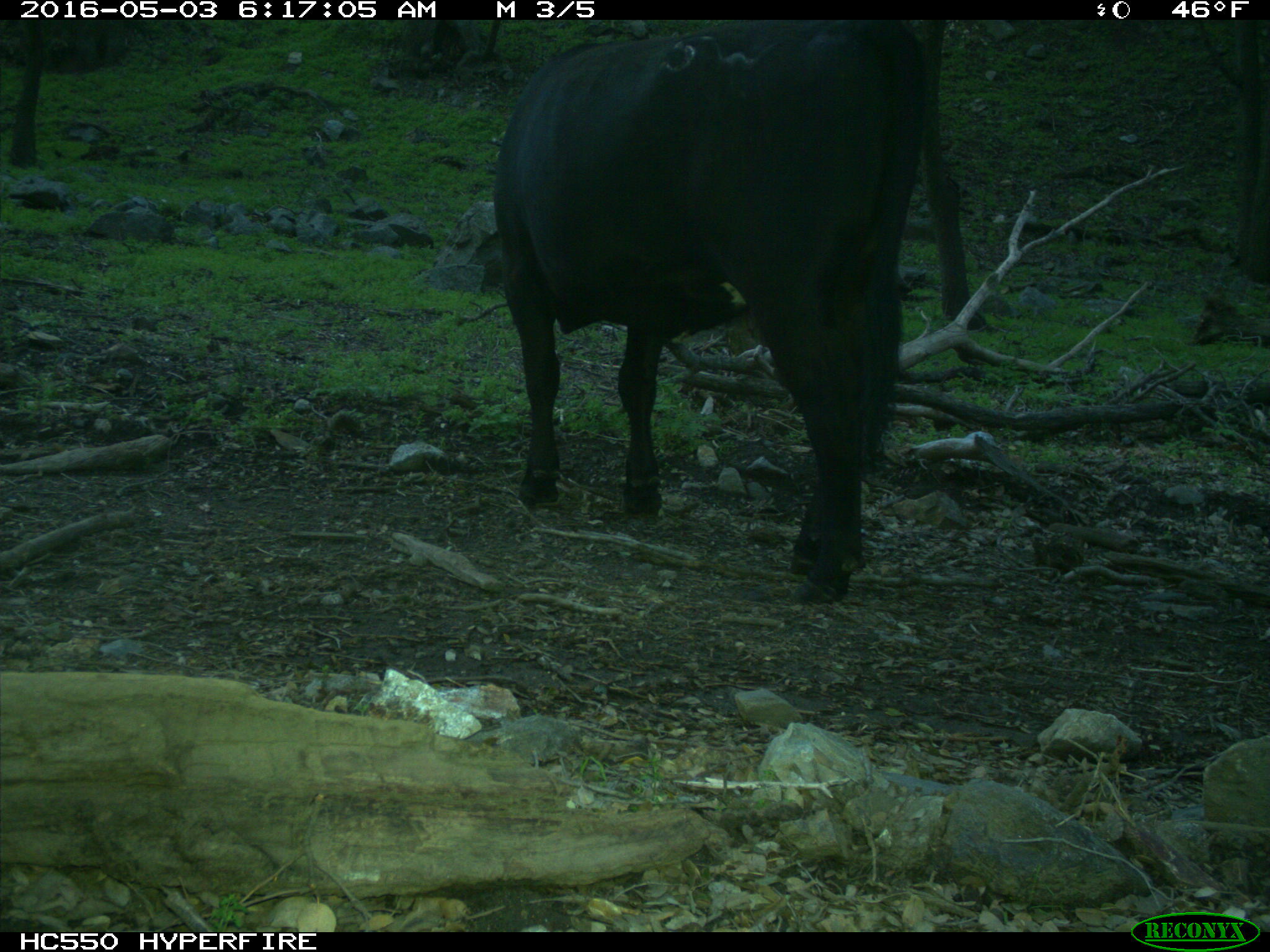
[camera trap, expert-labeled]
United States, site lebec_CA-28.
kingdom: Animalia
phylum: Chordata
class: Mammalia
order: Artiodactyla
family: Bovidae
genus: Bos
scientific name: Bos taurus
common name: domestic cow